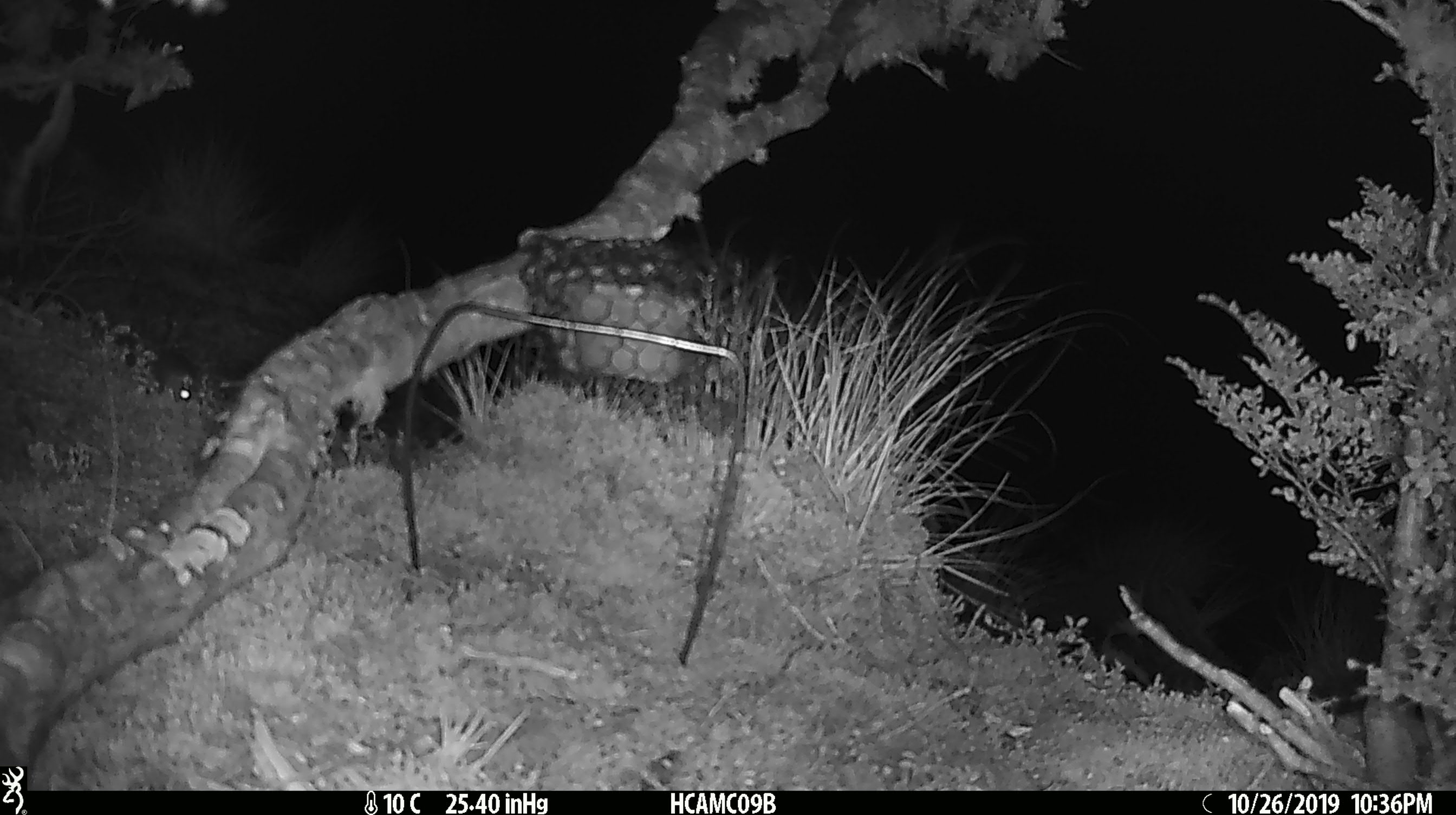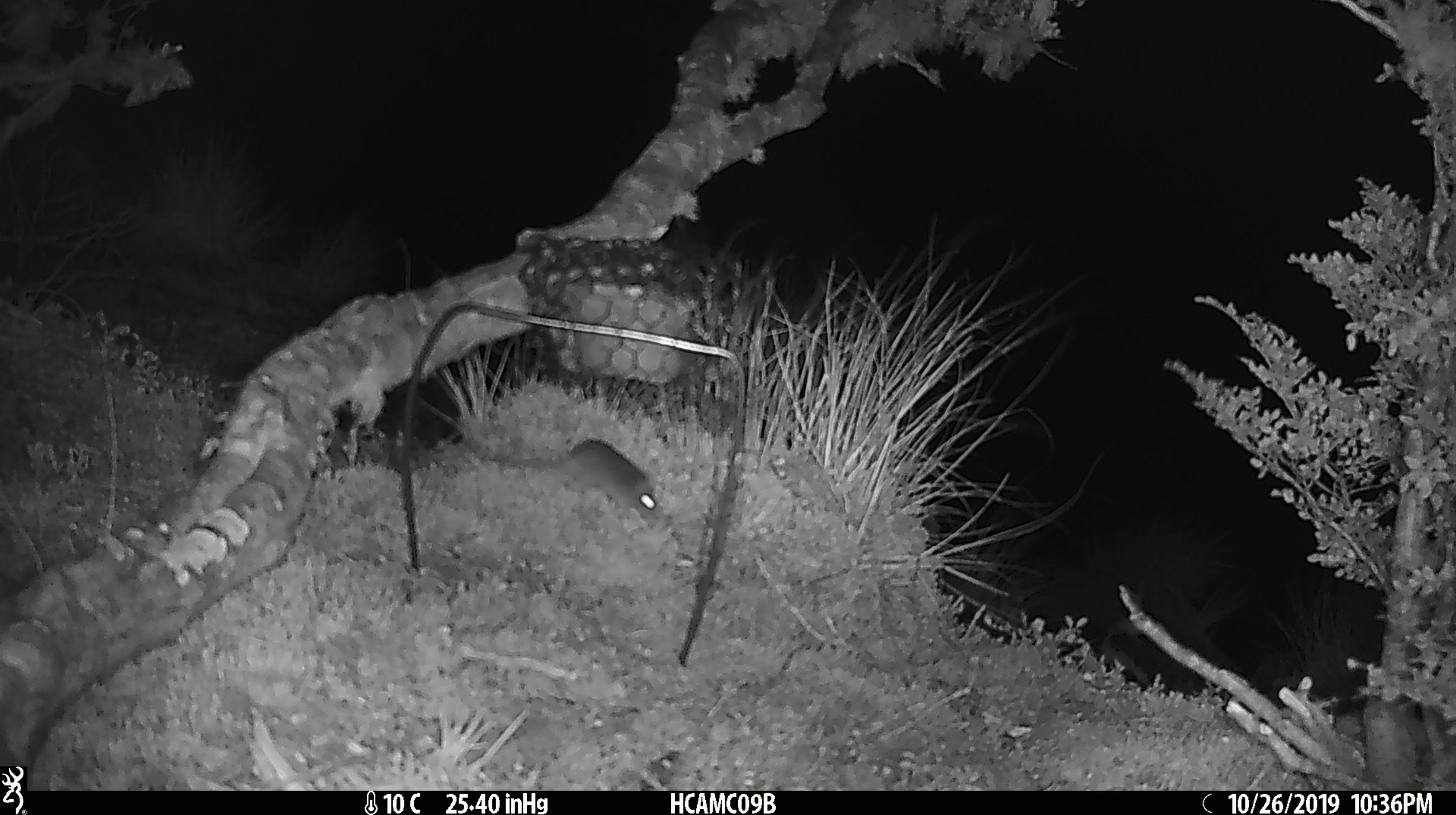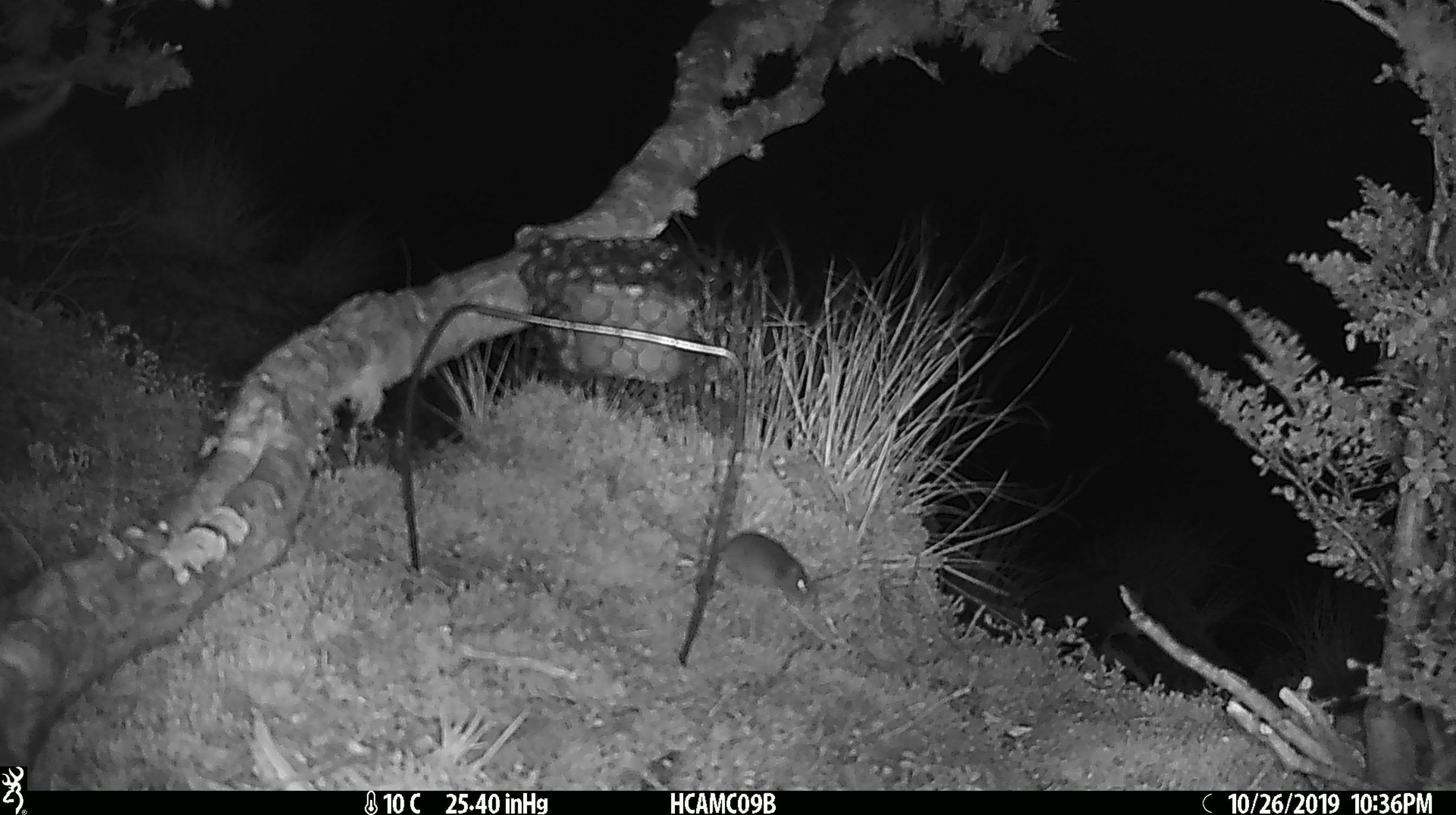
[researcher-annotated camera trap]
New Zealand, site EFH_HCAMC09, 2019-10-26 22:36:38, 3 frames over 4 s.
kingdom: Animalia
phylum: Chordata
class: Mammalia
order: Rodentia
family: Muridae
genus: Mus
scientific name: Mus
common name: mouse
Mouse (Mus).